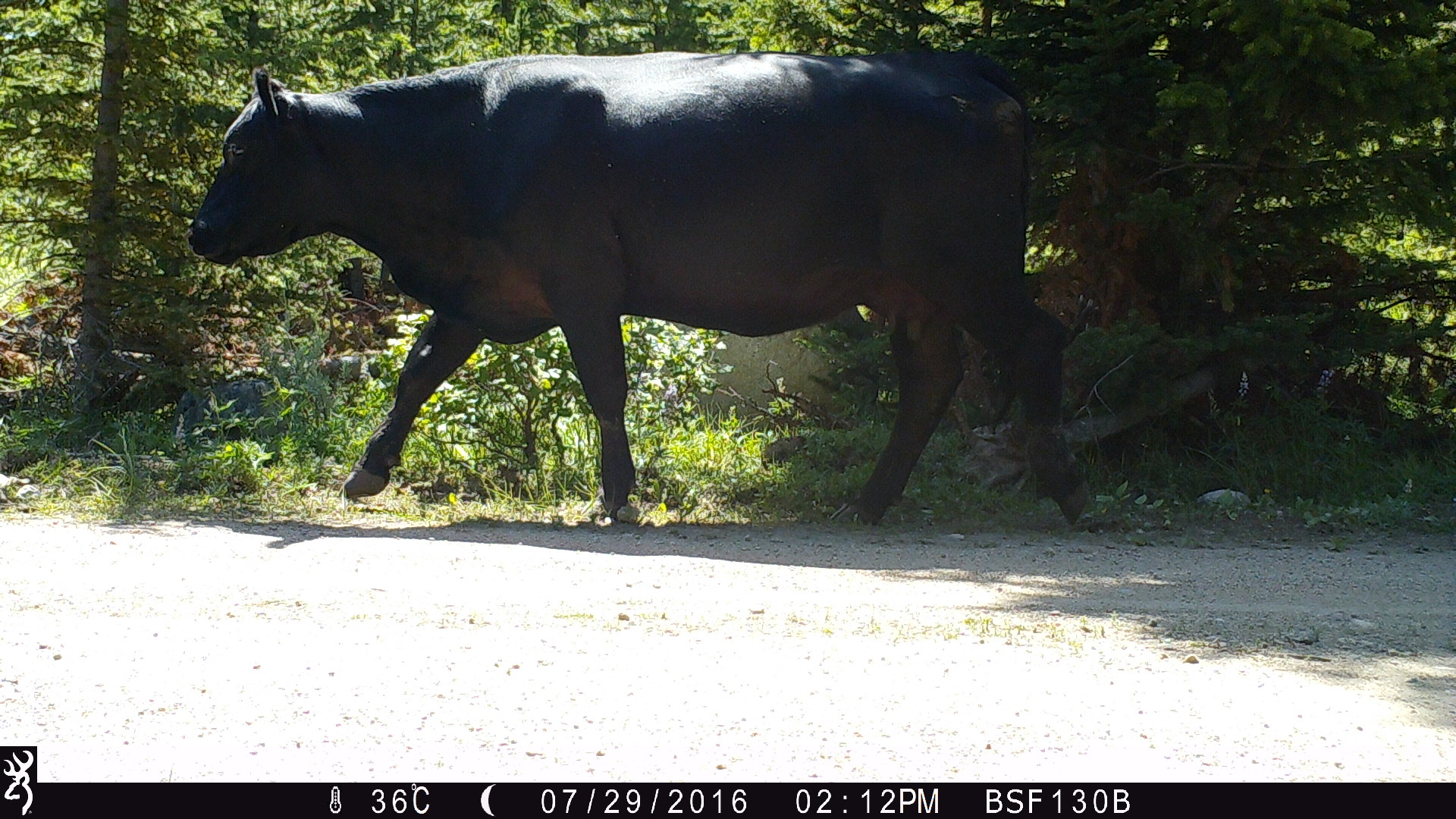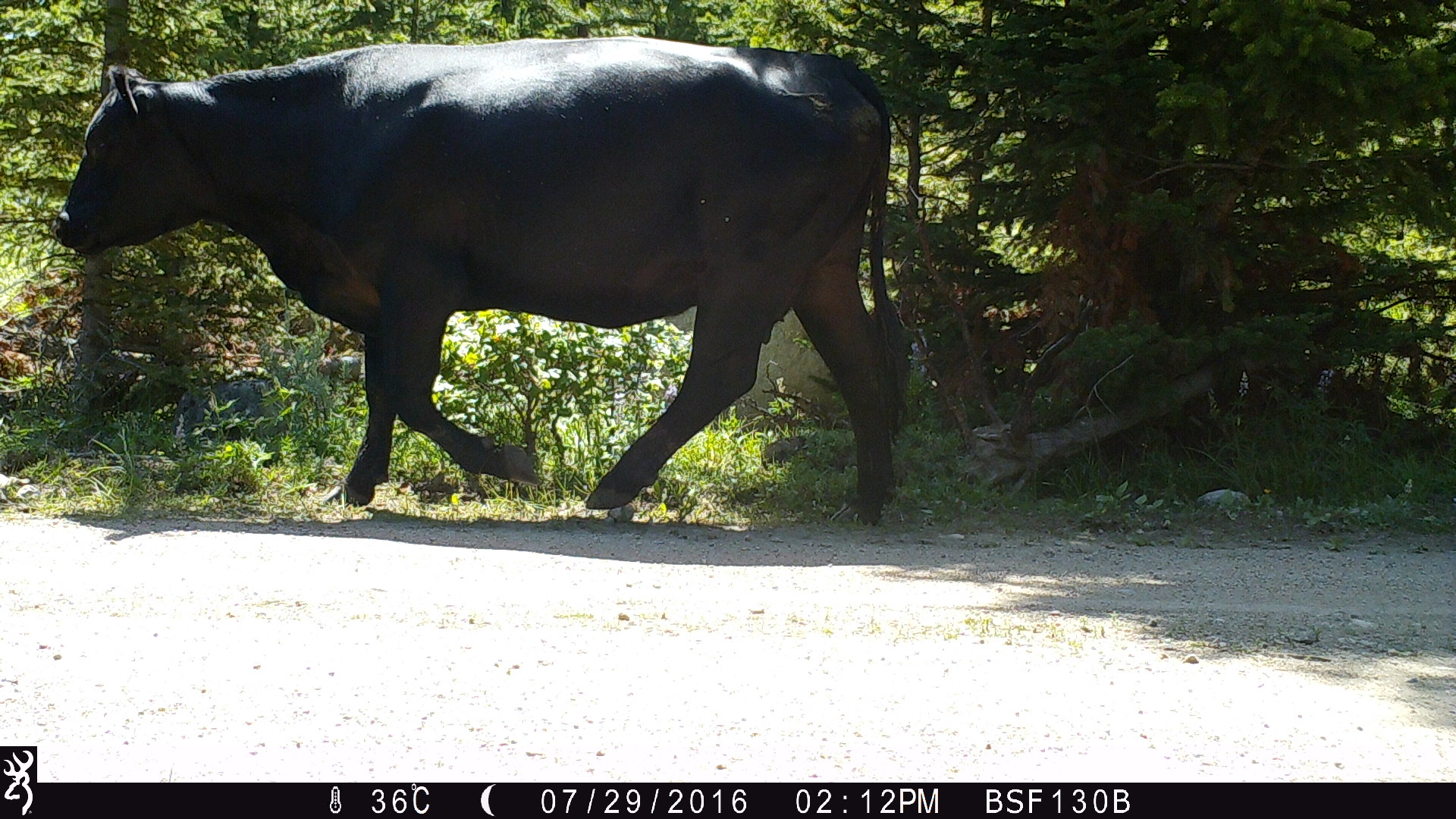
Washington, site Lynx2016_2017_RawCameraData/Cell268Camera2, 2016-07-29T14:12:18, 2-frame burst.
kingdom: Animalia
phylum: Chordata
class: Mammalia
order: Artiodactyla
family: Bovidae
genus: Bos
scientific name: Bos taurus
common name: domestic cattle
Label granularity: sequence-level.